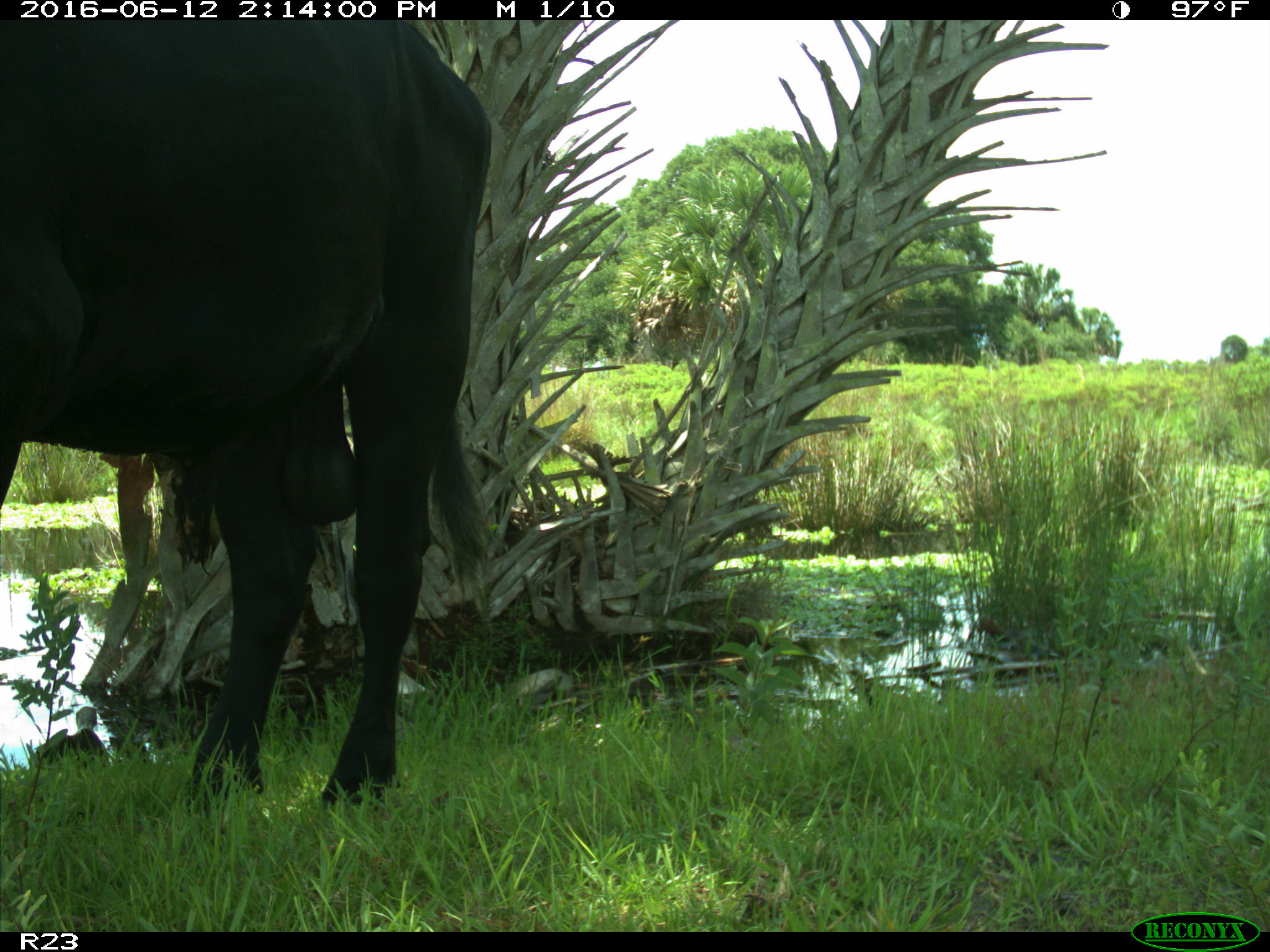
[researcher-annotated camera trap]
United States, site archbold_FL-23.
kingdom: Animalia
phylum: Chordata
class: Mammalia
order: Artiodactyla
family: Bovidae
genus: Bos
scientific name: Bos taurus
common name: domestic cow